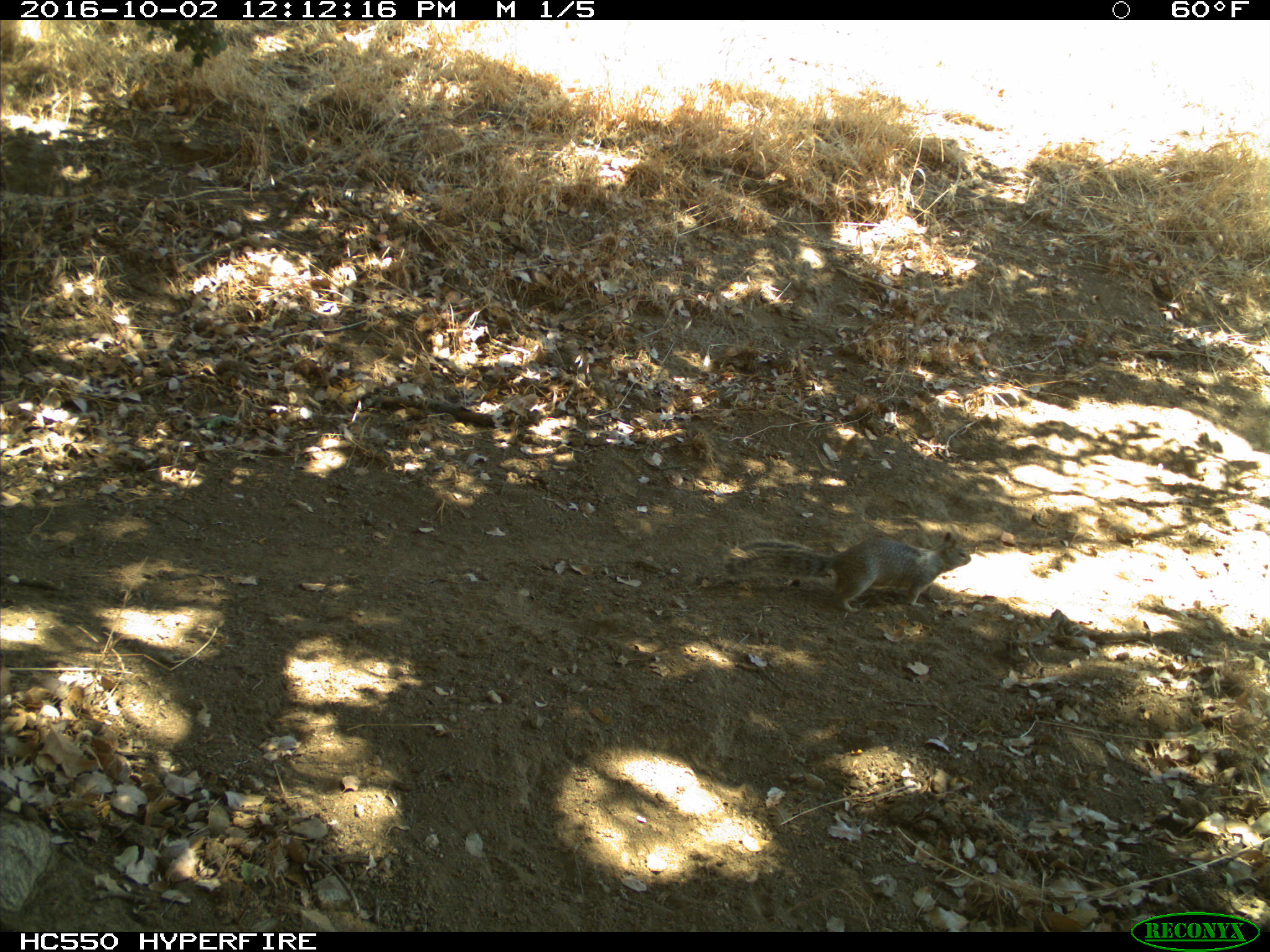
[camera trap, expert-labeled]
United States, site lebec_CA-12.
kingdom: Animalia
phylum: Chordata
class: Mammalia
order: Rodentia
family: Sciuridae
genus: Otospermophilus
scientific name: Otospermophilus beecheyi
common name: california ground squirrel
Otospermophilus beecheyi (california ground squirrel).